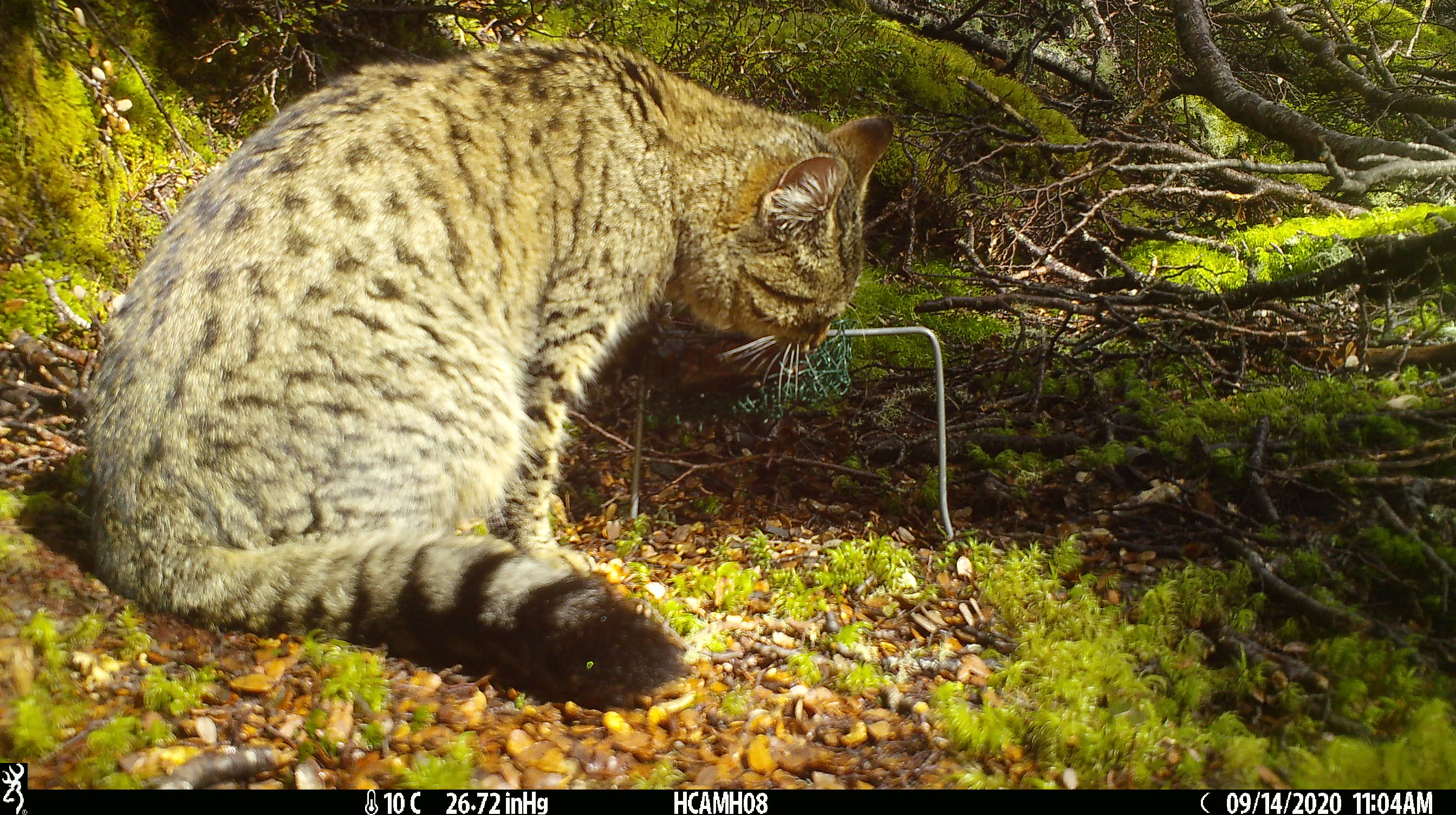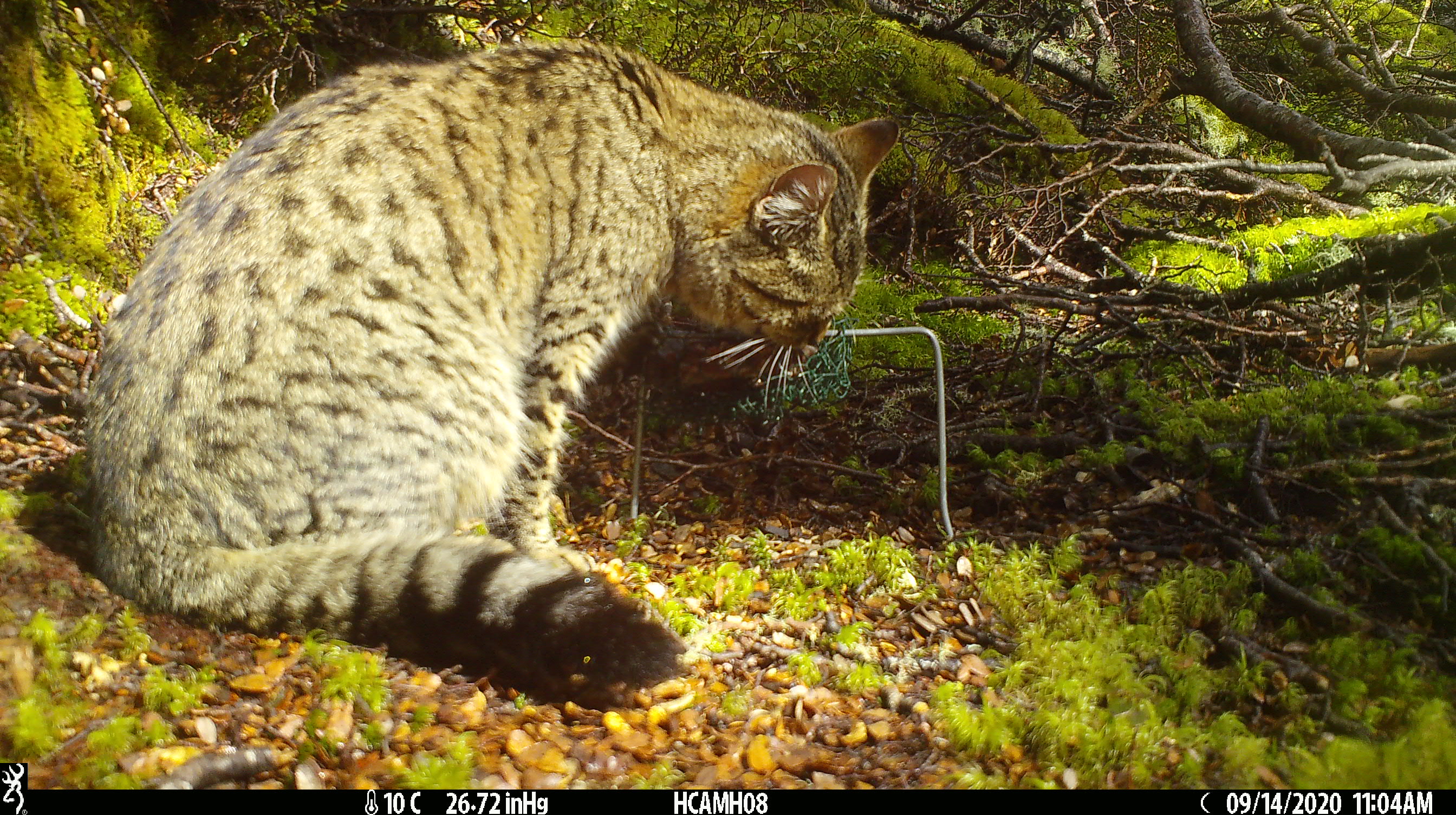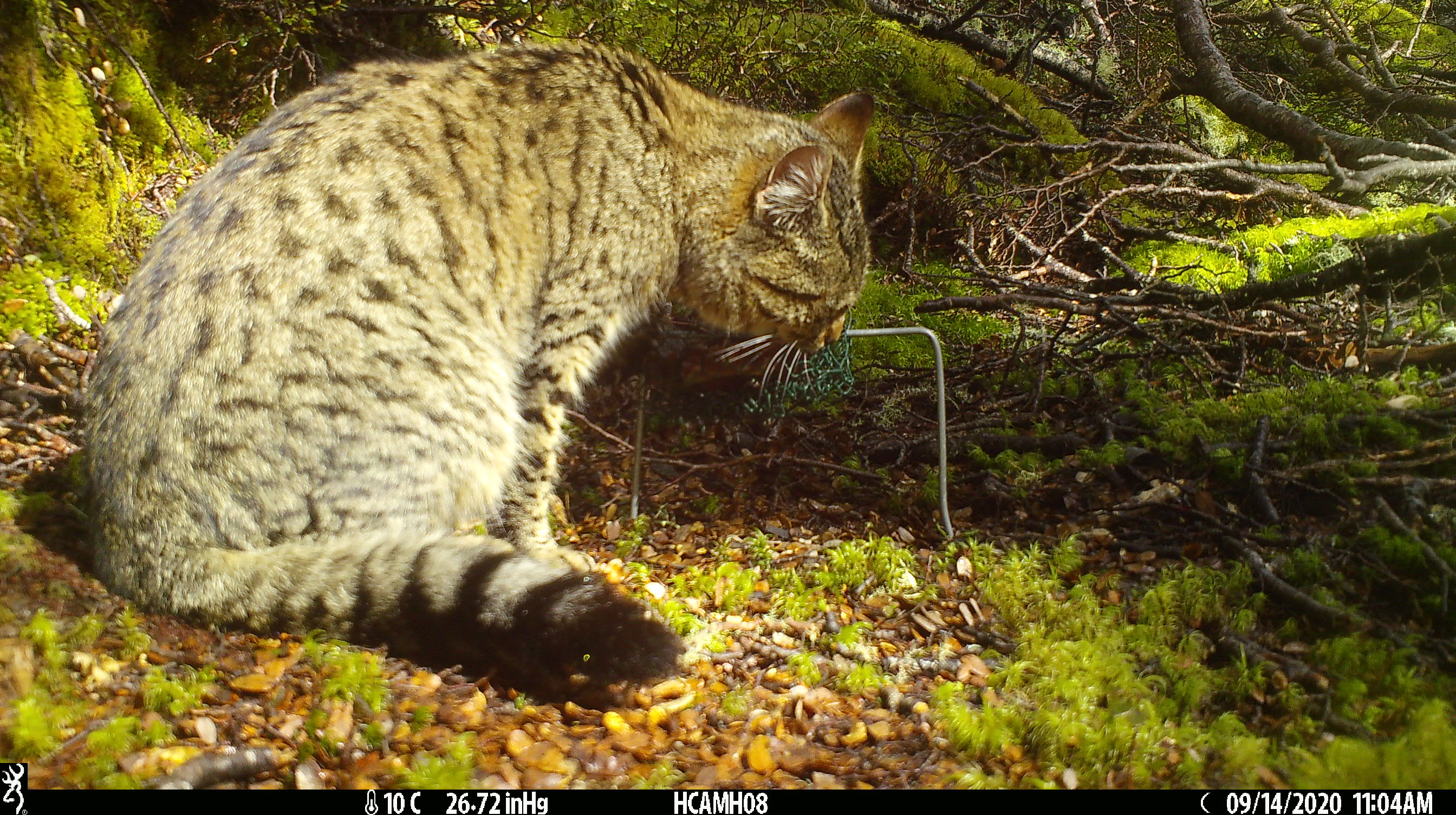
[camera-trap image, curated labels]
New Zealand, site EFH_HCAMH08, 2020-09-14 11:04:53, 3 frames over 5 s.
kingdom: Animalia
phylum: Chordata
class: Mammalia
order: Carnivora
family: Felidae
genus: Felis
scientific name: Felis catus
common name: domestic cat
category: cat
Cat (domestic cat) (Felis catus).